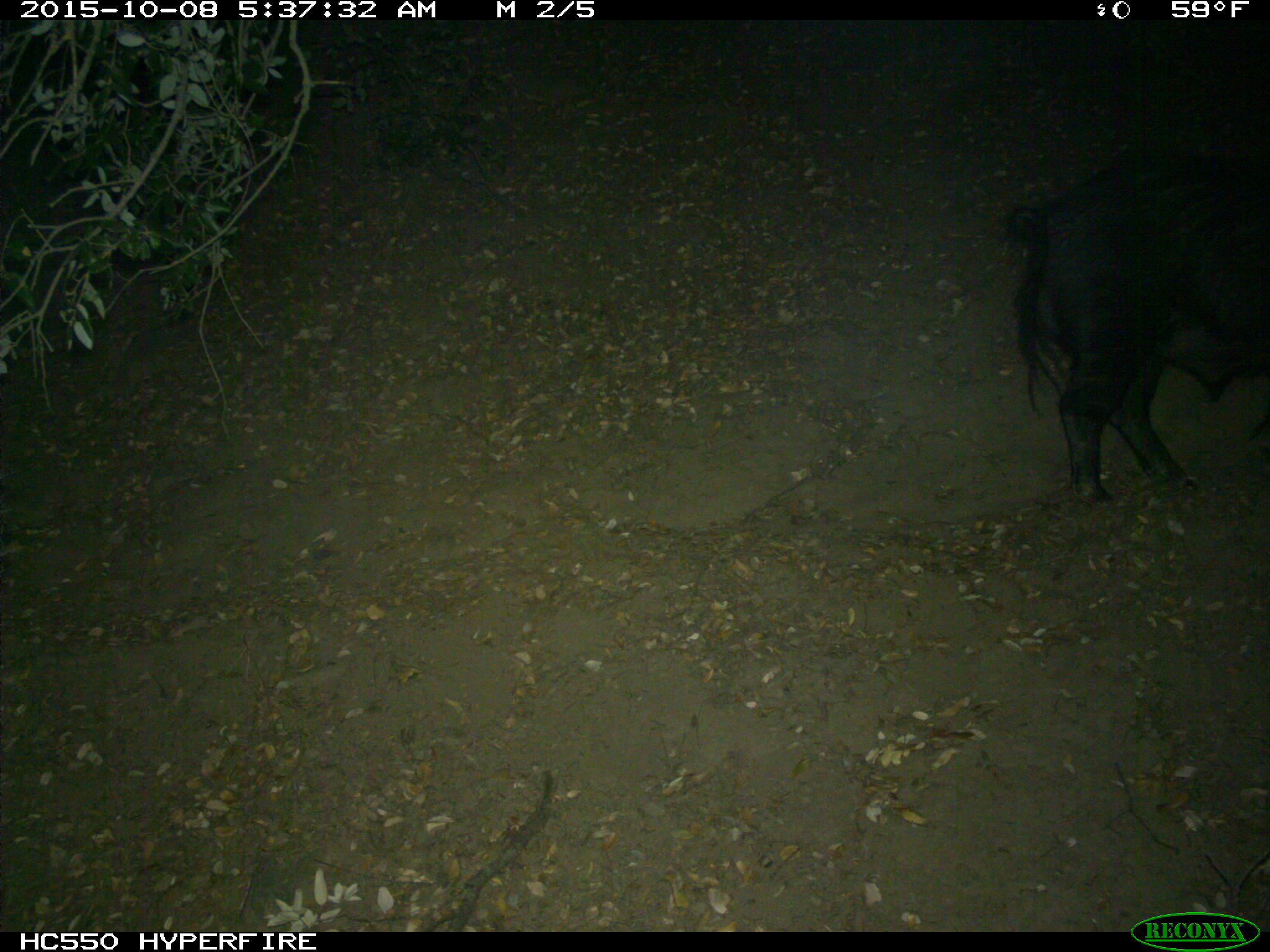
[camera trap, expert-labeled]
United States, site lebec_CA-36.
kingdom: Animalia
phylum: Chordata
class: Mammalia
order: Artiodactyla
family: Suidae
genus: Sus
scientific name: Sus scrofa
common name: wild boar